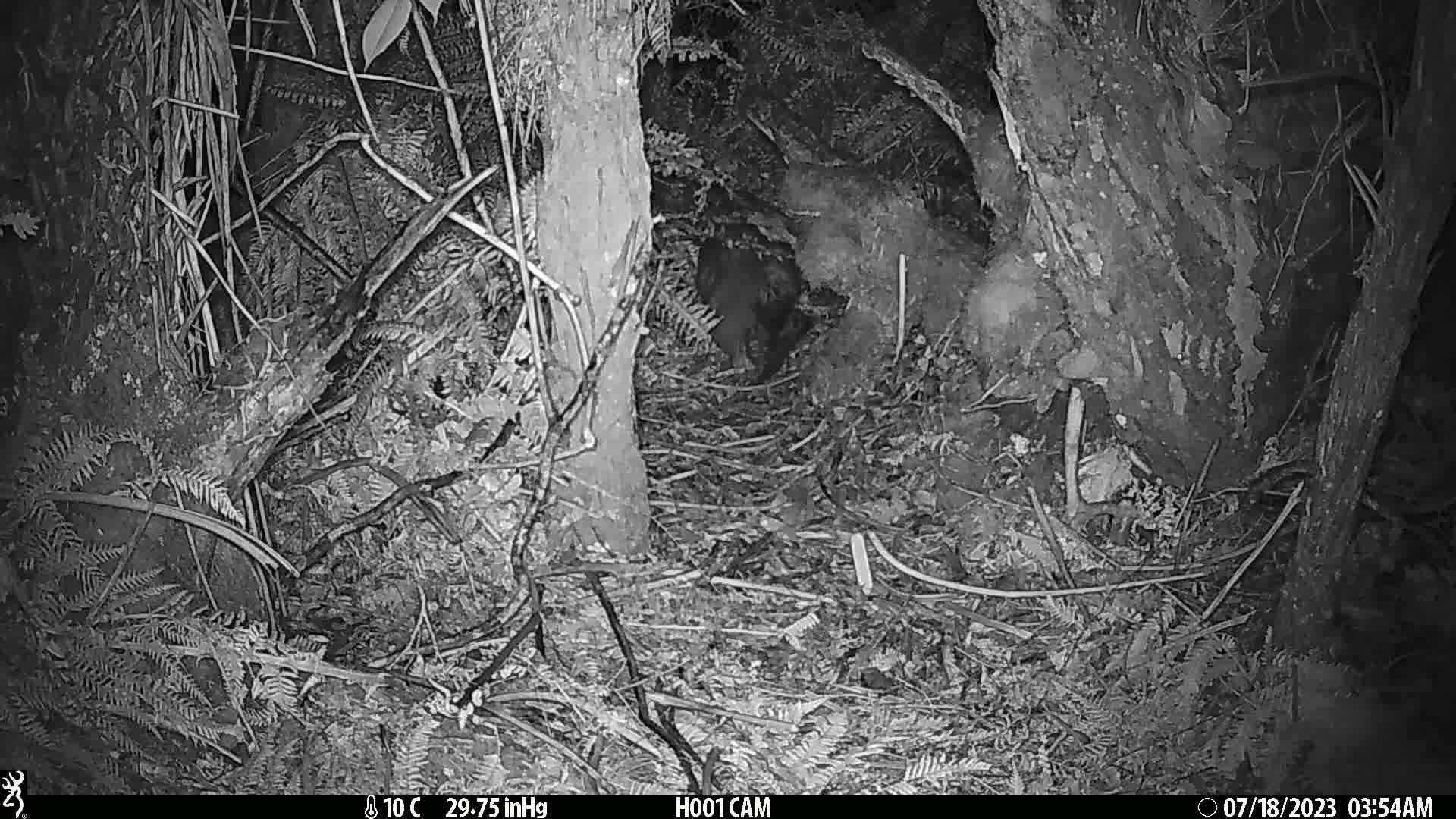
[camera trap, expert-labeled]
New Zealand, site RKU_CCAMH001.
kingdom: Animalia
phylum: Chordata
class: Mammalia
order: Diprotodontia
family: Phalangeridae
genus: Trichosurus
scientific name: Trichosurus vulpecula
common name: common brushtail possum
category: possum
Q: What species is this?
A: Possum (common brushtail possum) (Trichosurus vulpecula).